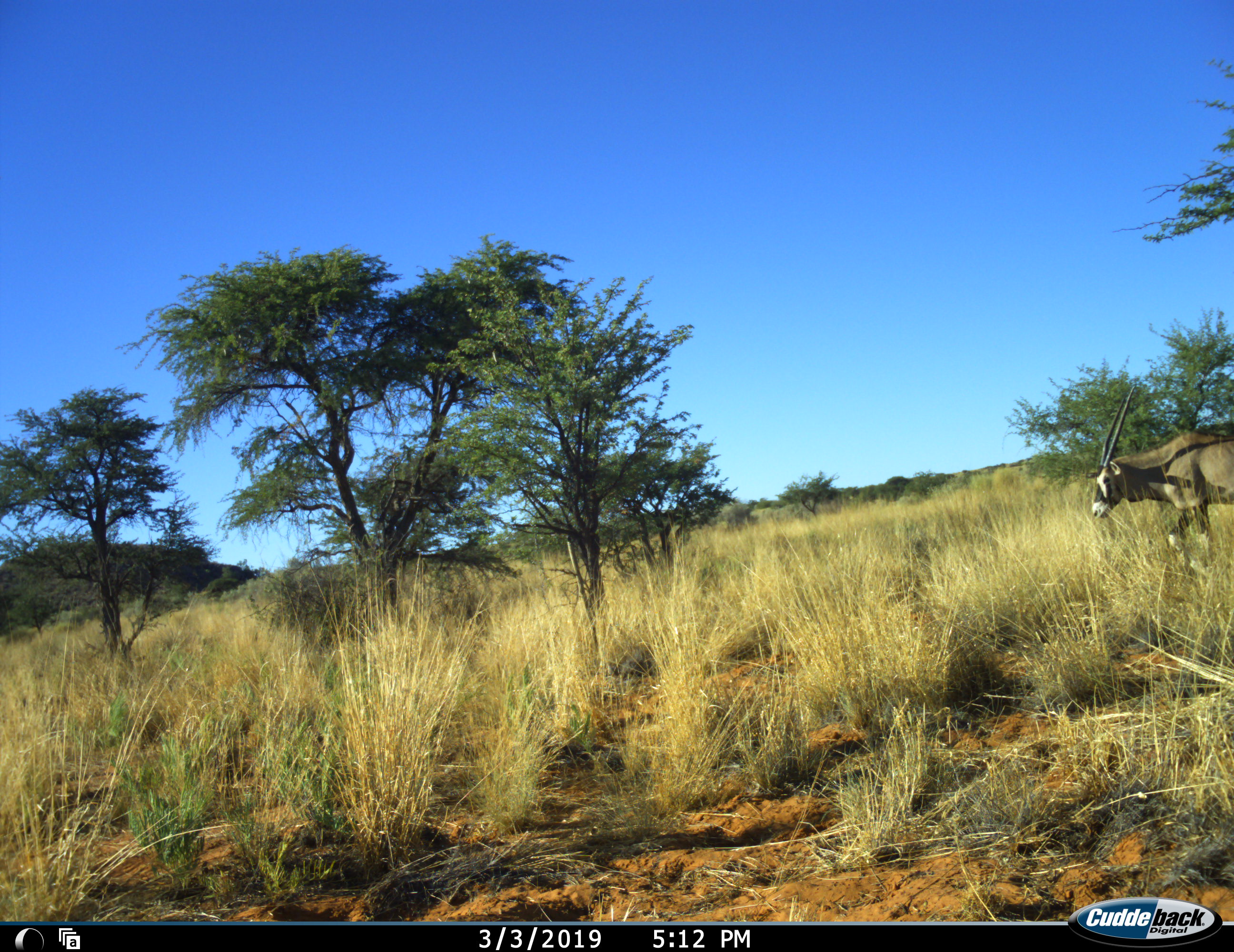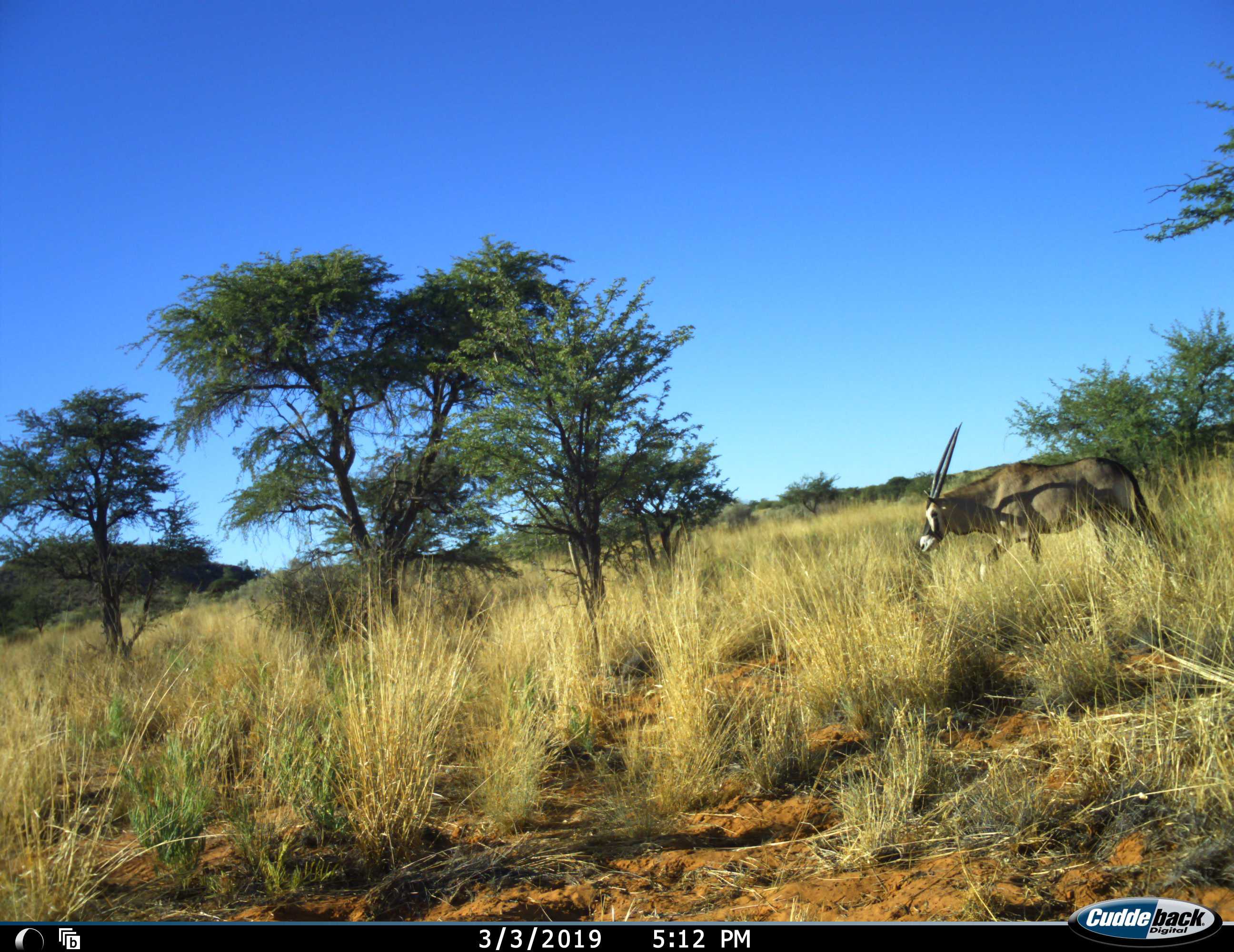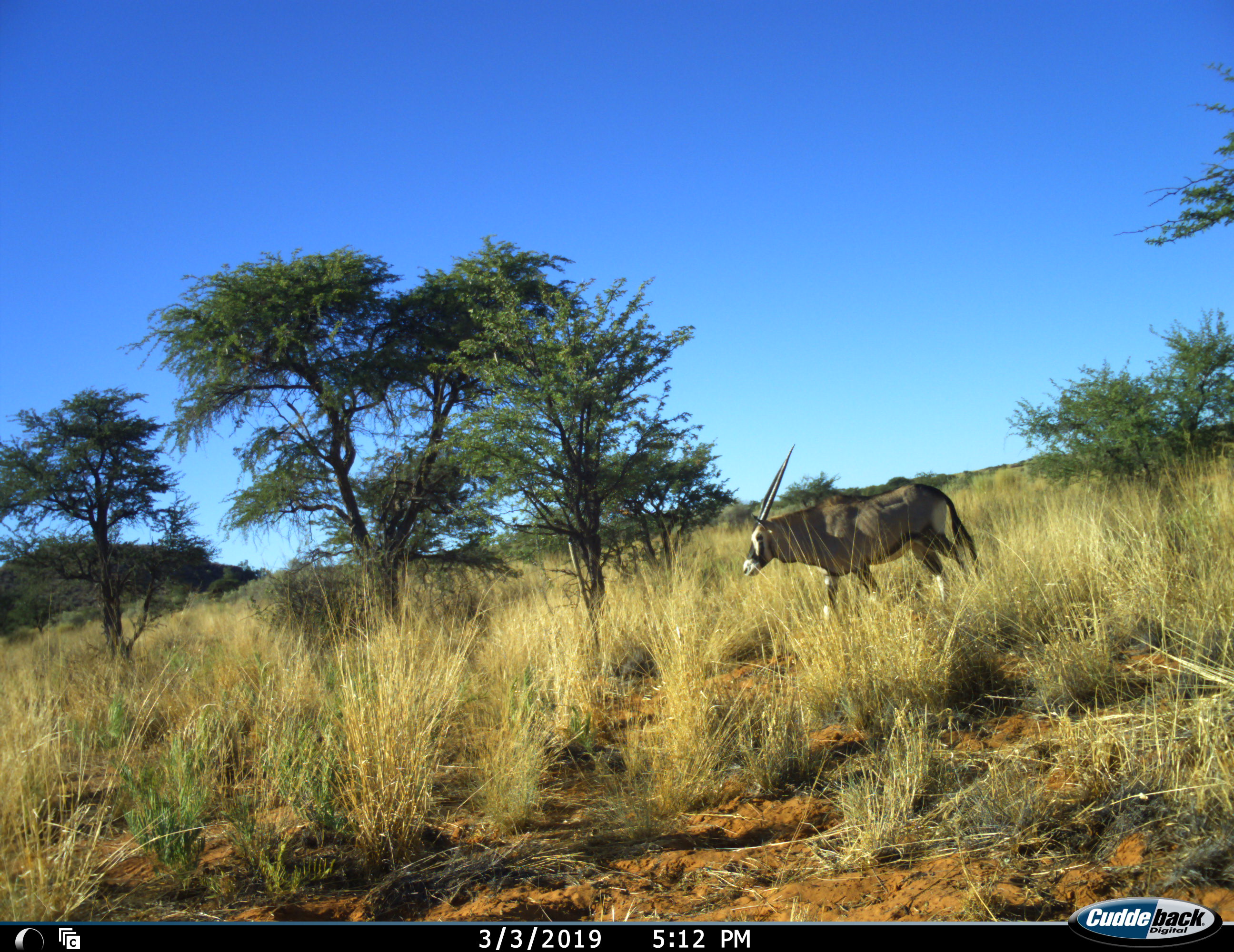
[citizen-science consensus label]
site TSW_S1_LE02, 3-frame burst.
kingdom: Animalia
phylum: Chordata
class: Mammalia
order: Artiodactyla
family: Bovidae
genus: Oryx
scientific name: Oryx gazella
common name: gemsbok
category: oryx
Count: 1.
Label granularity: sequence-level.